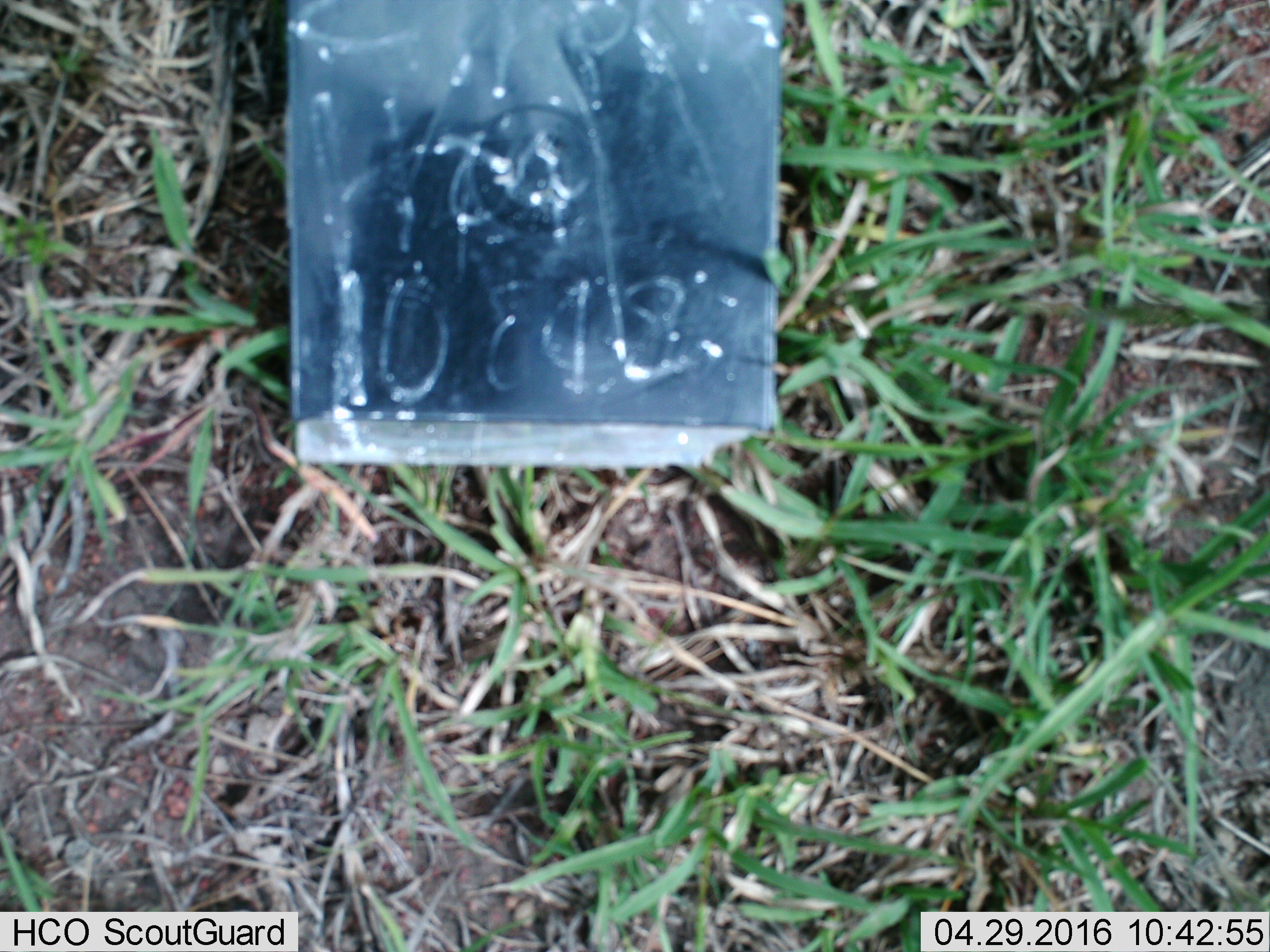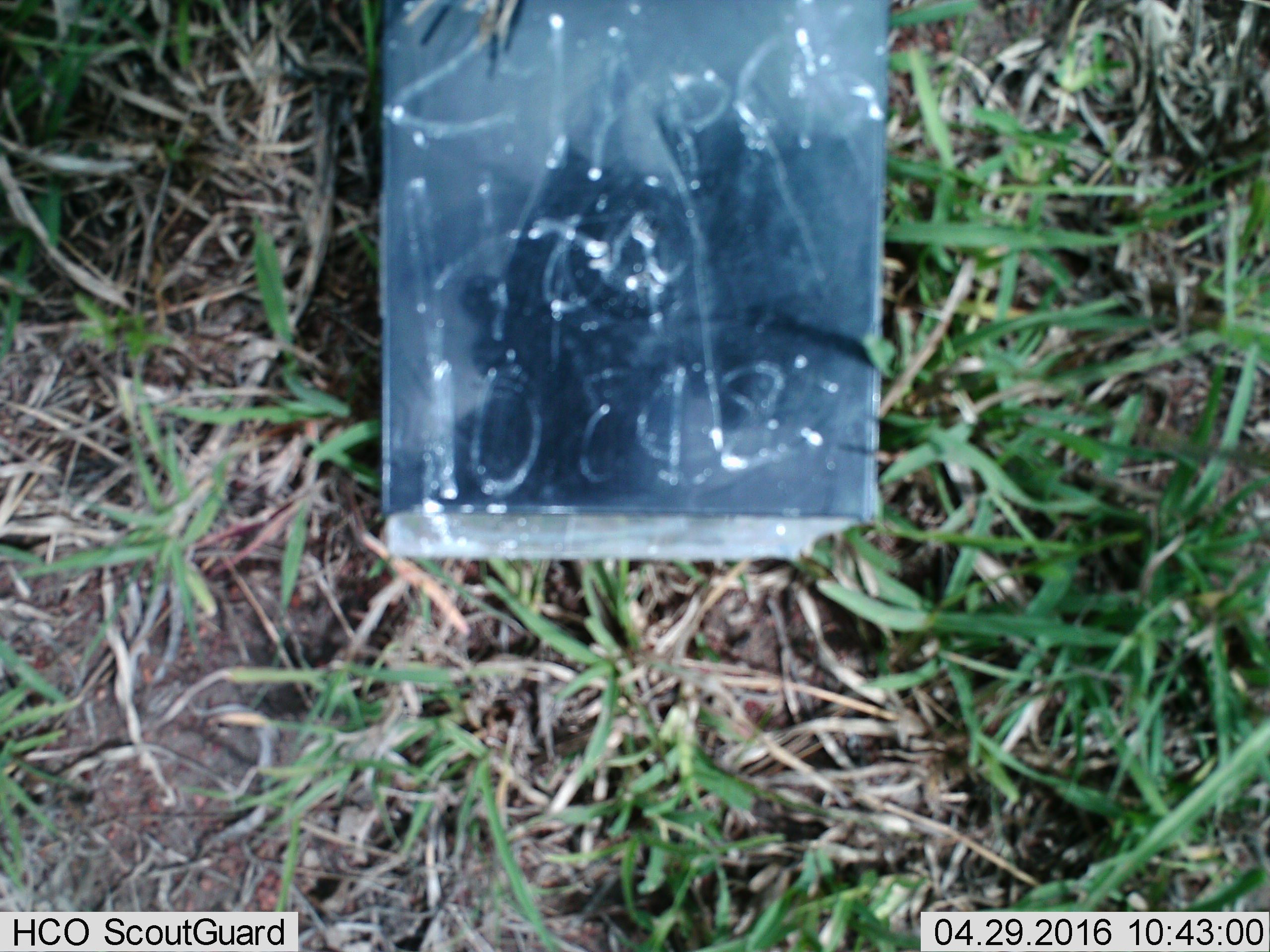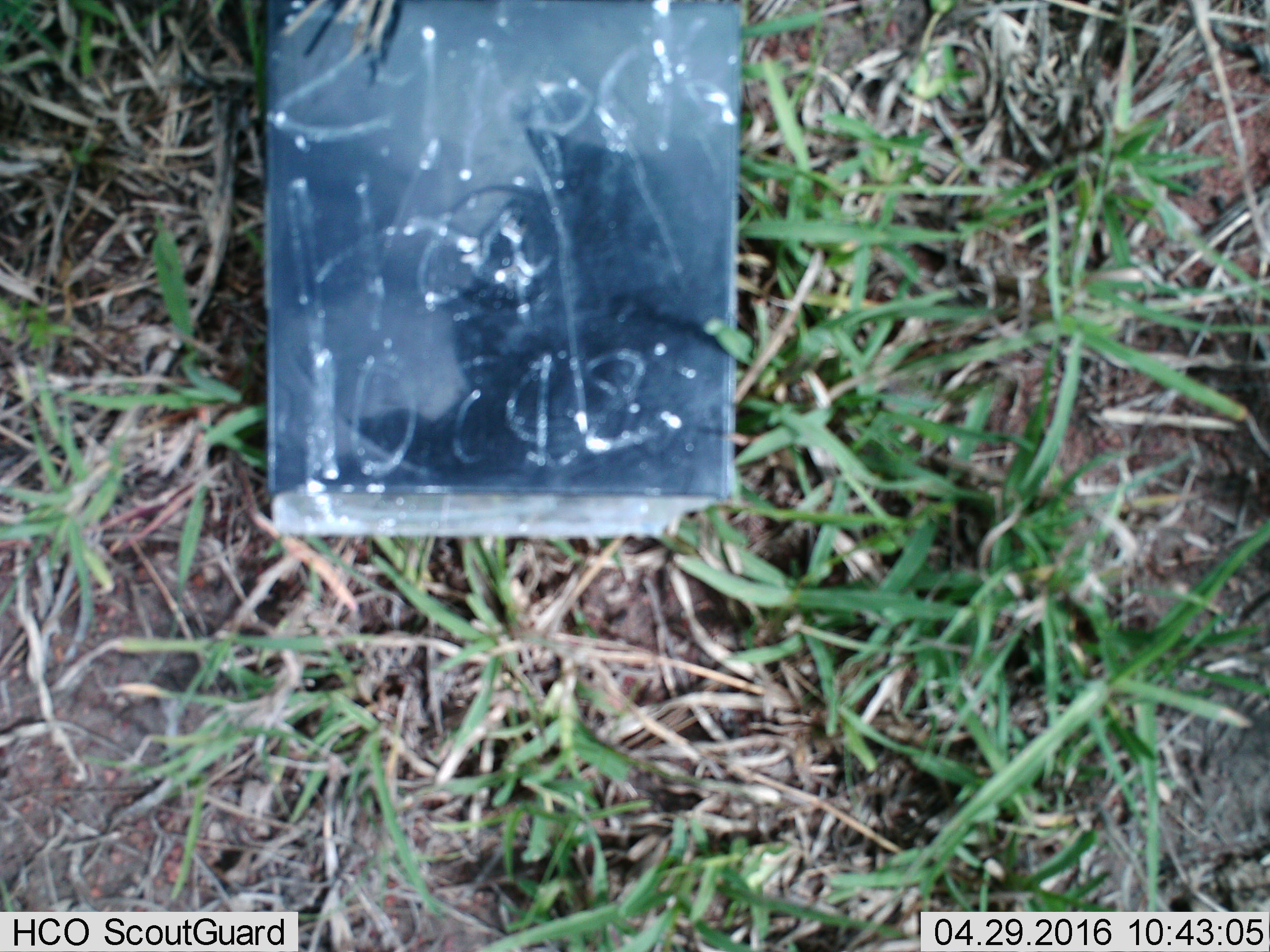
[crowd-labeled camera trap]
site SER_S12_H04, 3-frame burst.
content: unidentified animal